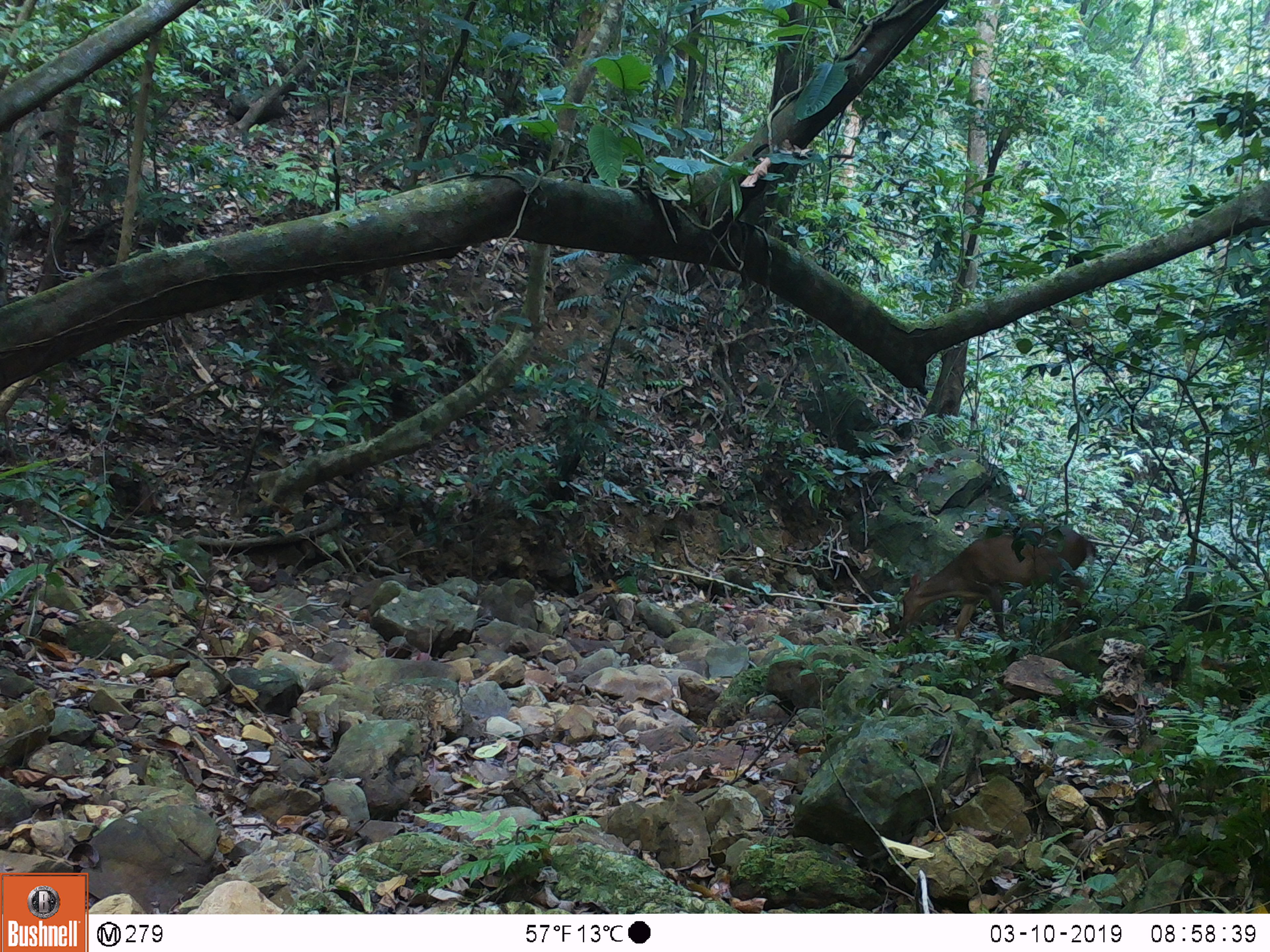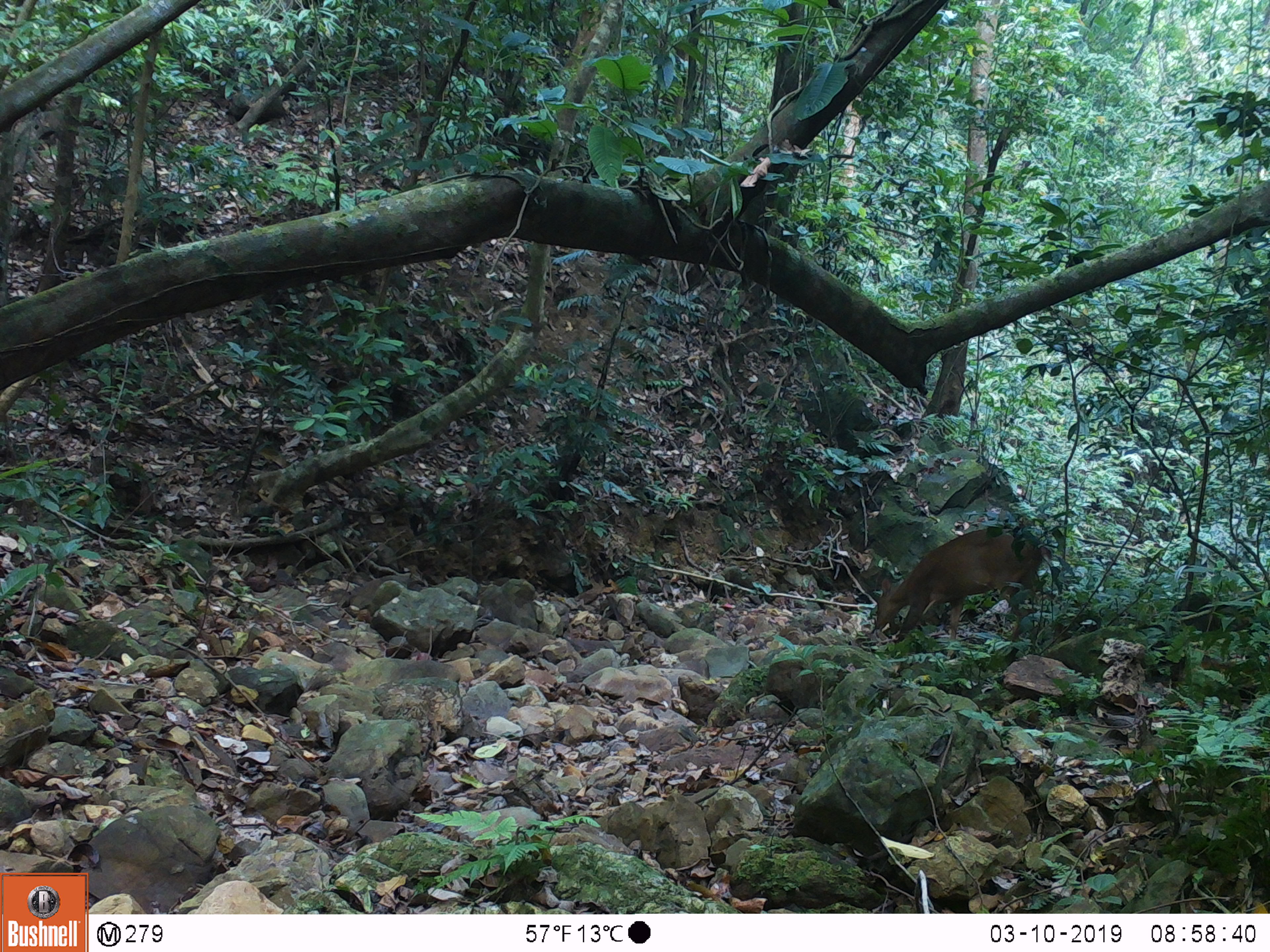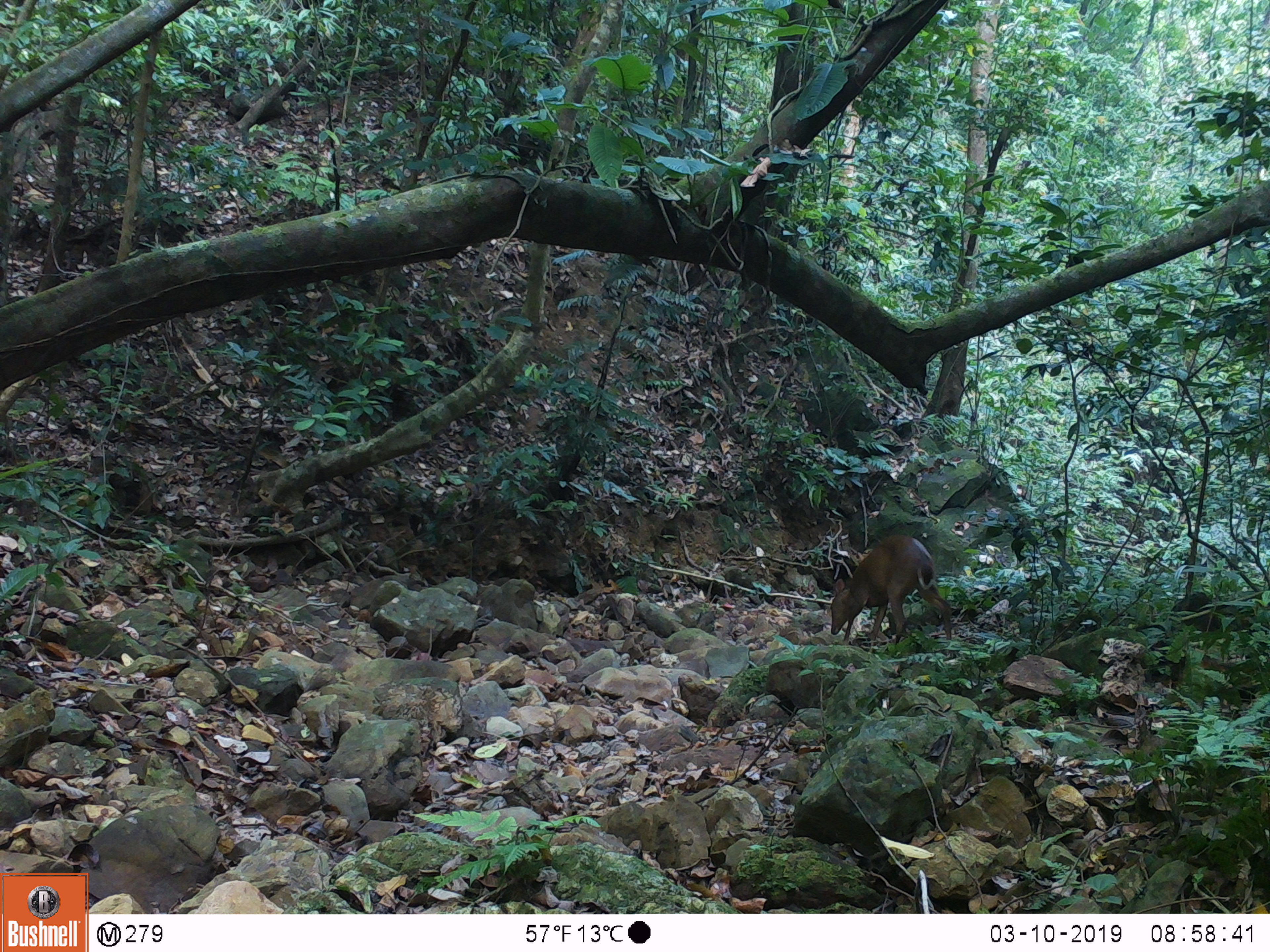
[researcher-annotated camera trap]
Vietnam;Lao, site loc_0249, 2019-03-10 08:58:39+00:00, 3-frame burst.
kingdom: Animalia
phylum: Chordata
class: Mammalia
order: Artiodactyla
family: Cervidae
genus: Muntiacus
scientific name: Muntiacus vuquangensis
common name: large-antlered muntjac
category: large antlered muntjac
Large antlered muntjac (large-antlered muntjac) (Muntiacus vuquangensis). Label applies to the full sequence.